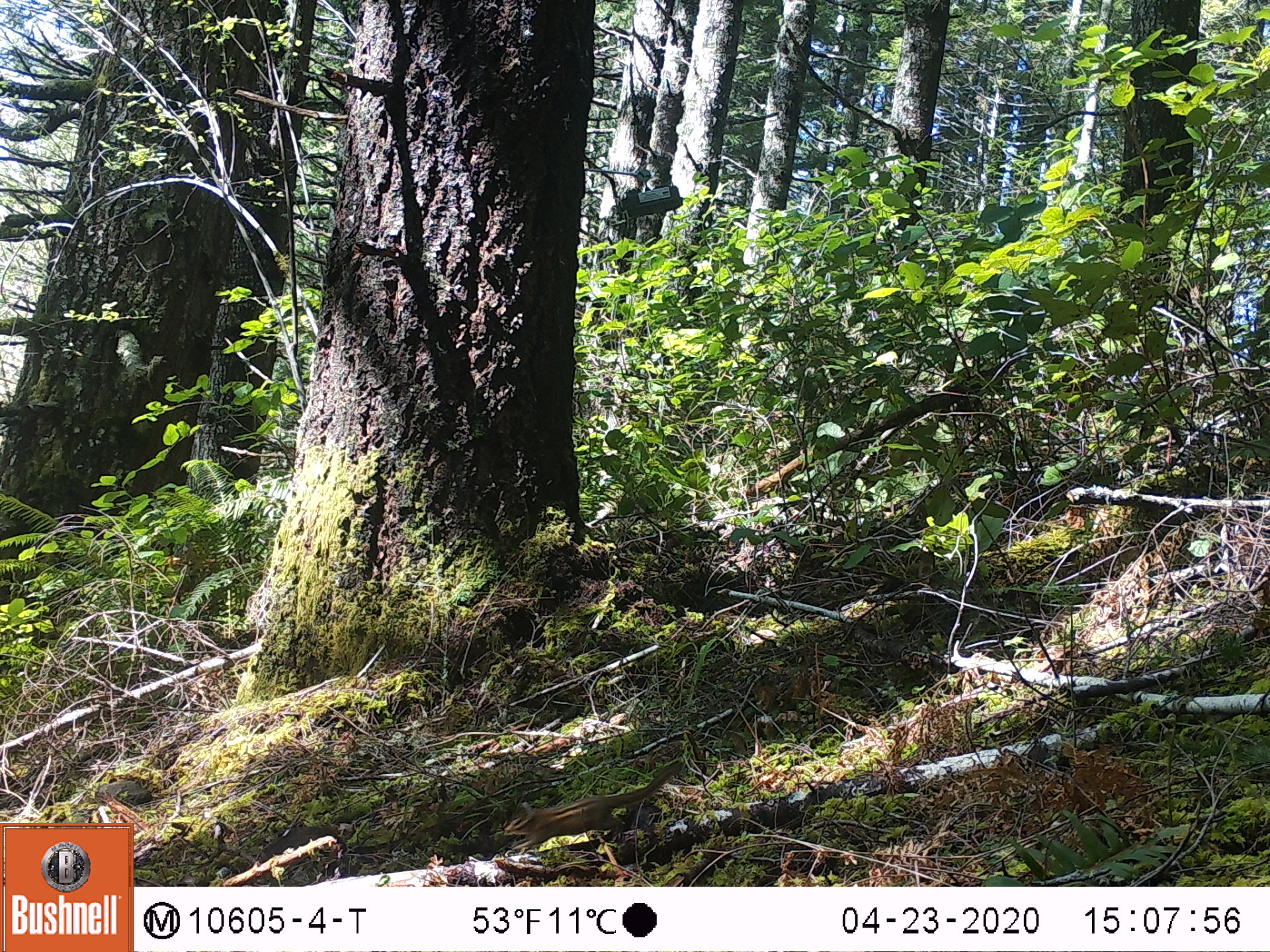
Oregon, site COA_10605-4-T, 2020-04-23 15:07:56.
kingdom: Animalia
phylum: Chordata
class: Mammalia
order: Rodentia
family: Sciuridae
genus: Neotamias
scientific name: Neotamias townsendii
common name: townsend's chipmunk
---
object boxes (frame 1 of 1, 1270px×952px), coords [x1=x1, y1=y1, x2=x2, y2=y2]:
townsend's chipmunk: [x1=501, y1=759, x2=685, y2=854]